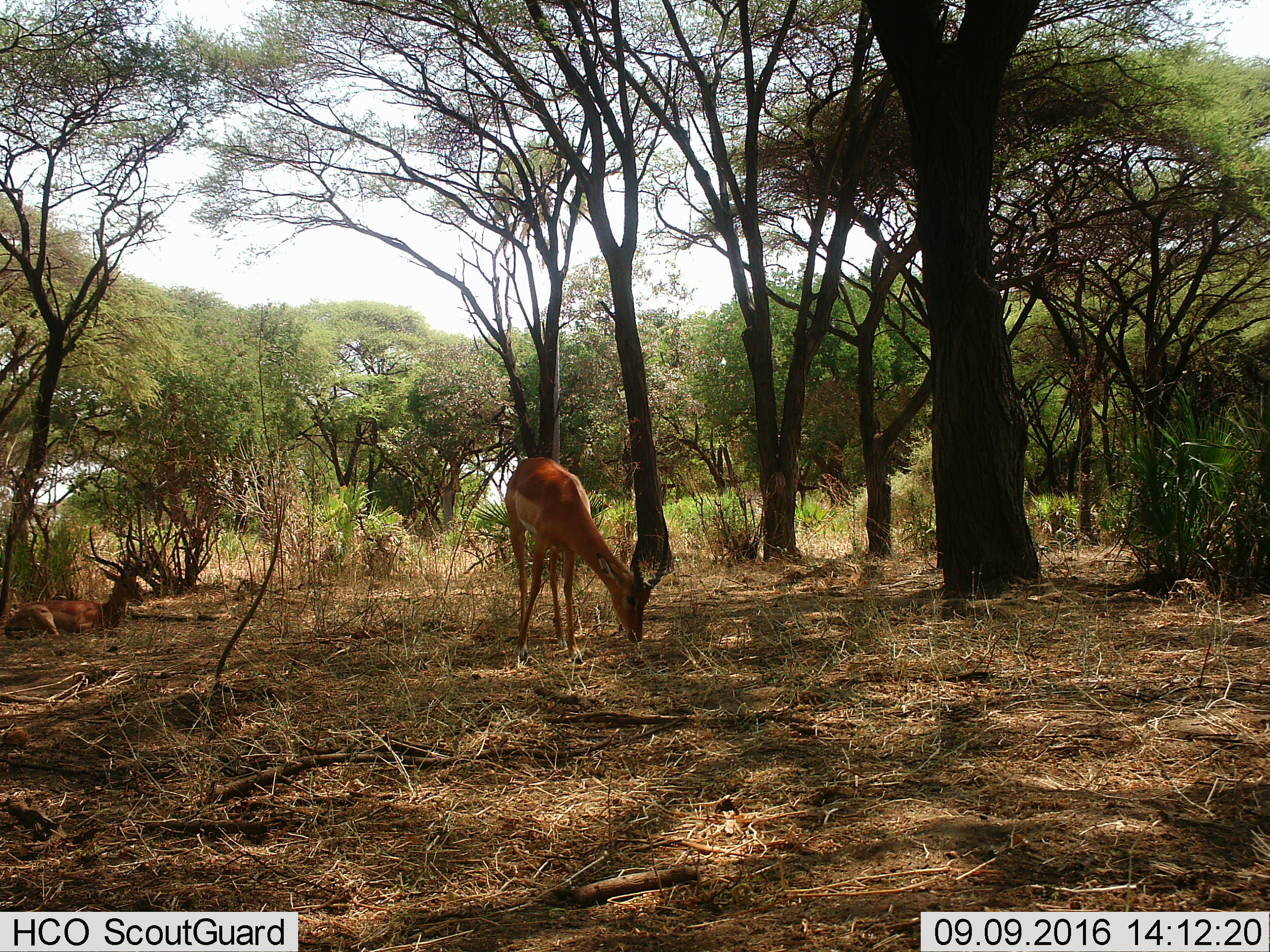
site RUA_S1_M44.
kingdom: Animalia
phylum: Chordata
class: Mammalia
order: Artiodactyla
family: Bovidae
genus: Aepyceros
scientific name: Aepyceros melampus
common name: impala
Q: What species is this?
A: Impala (Aepyceros melampus).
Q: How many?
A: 2.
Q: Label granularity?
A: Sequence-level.